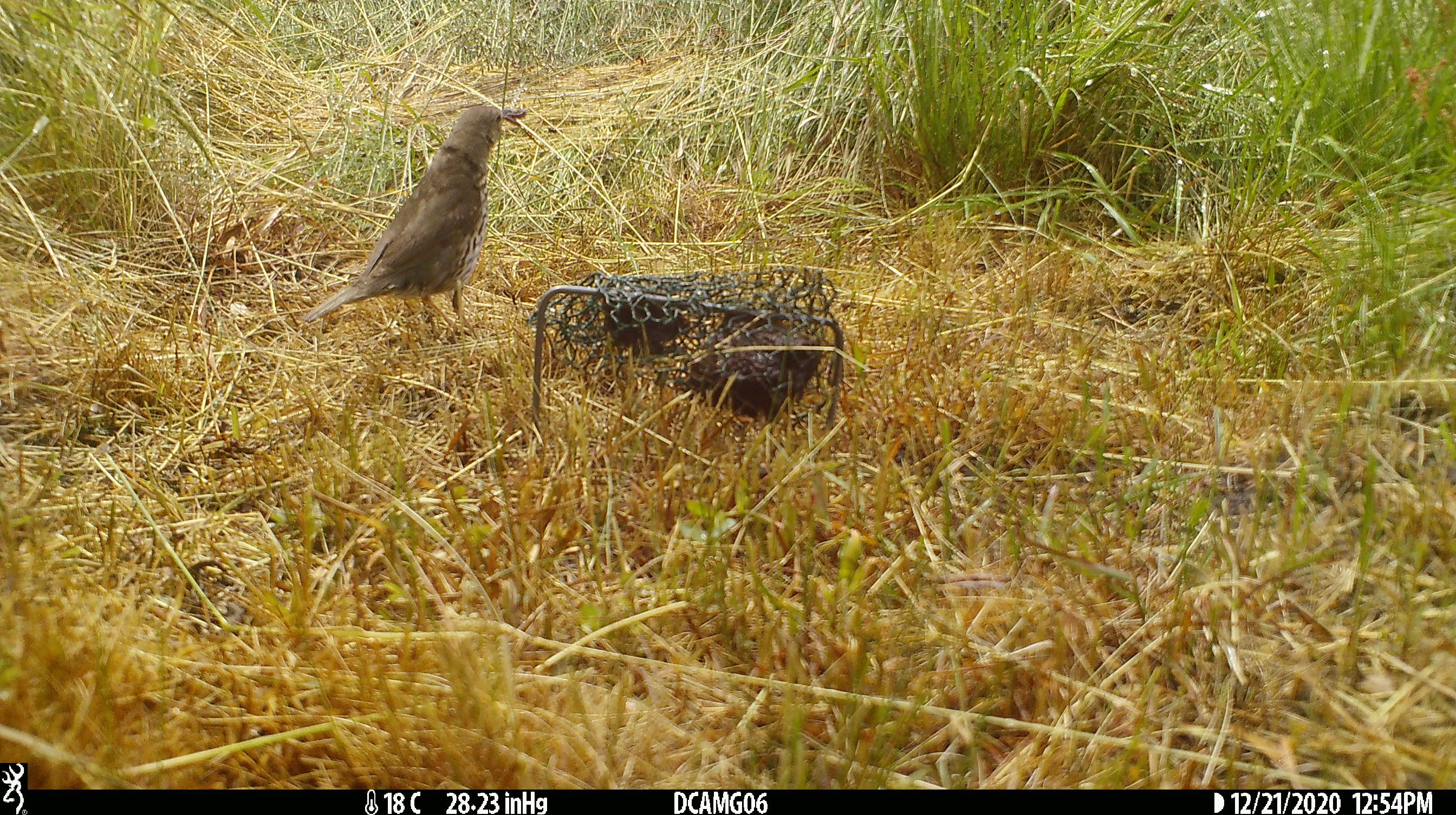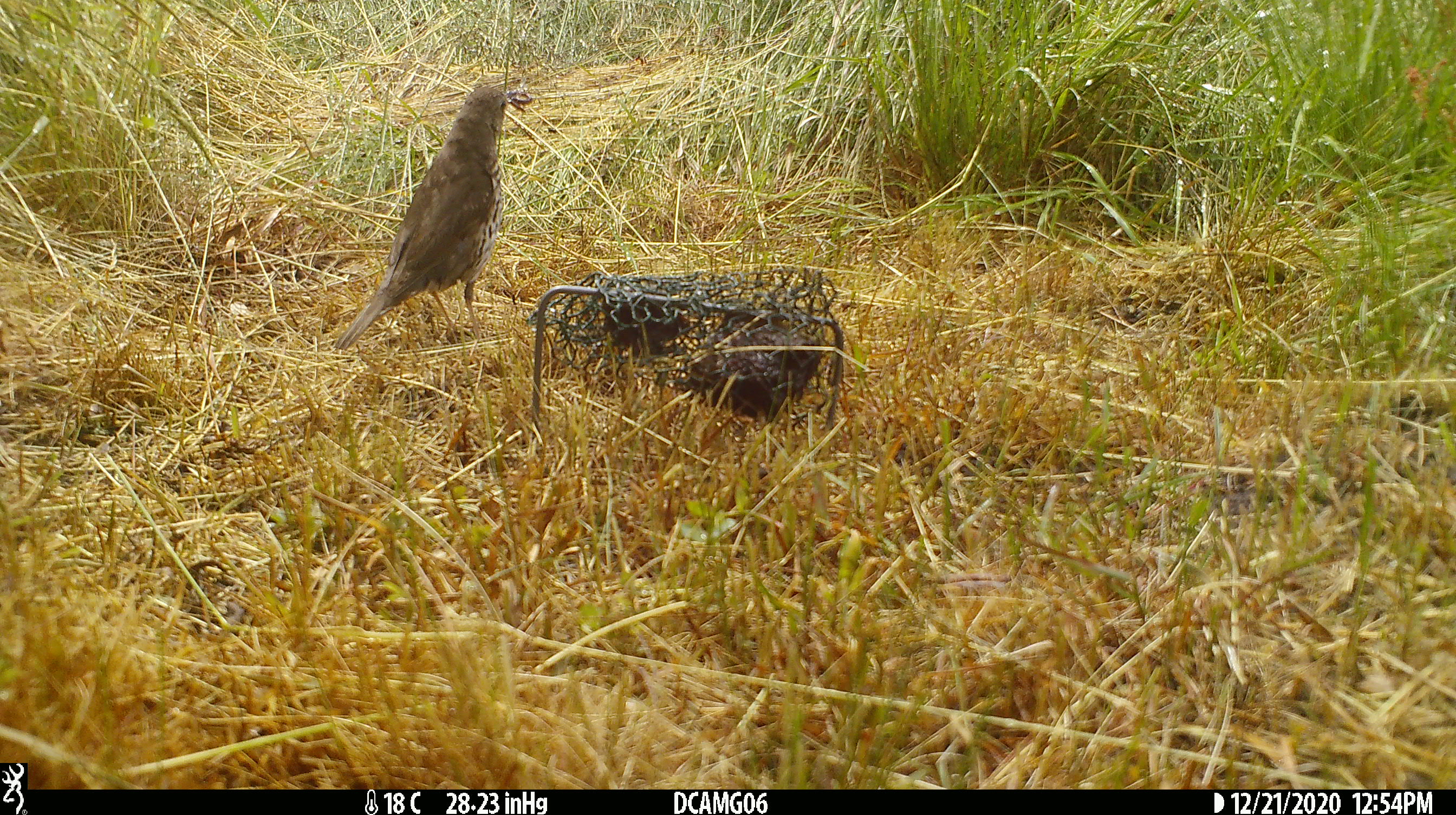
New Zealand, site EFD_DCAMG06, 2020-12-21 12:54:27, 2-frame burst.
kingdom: Animalia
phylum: Chordata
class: Aves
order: Passeriformes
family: Turdidae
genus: Turdus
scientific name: Turdus philomelos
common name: song thrush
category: thrush